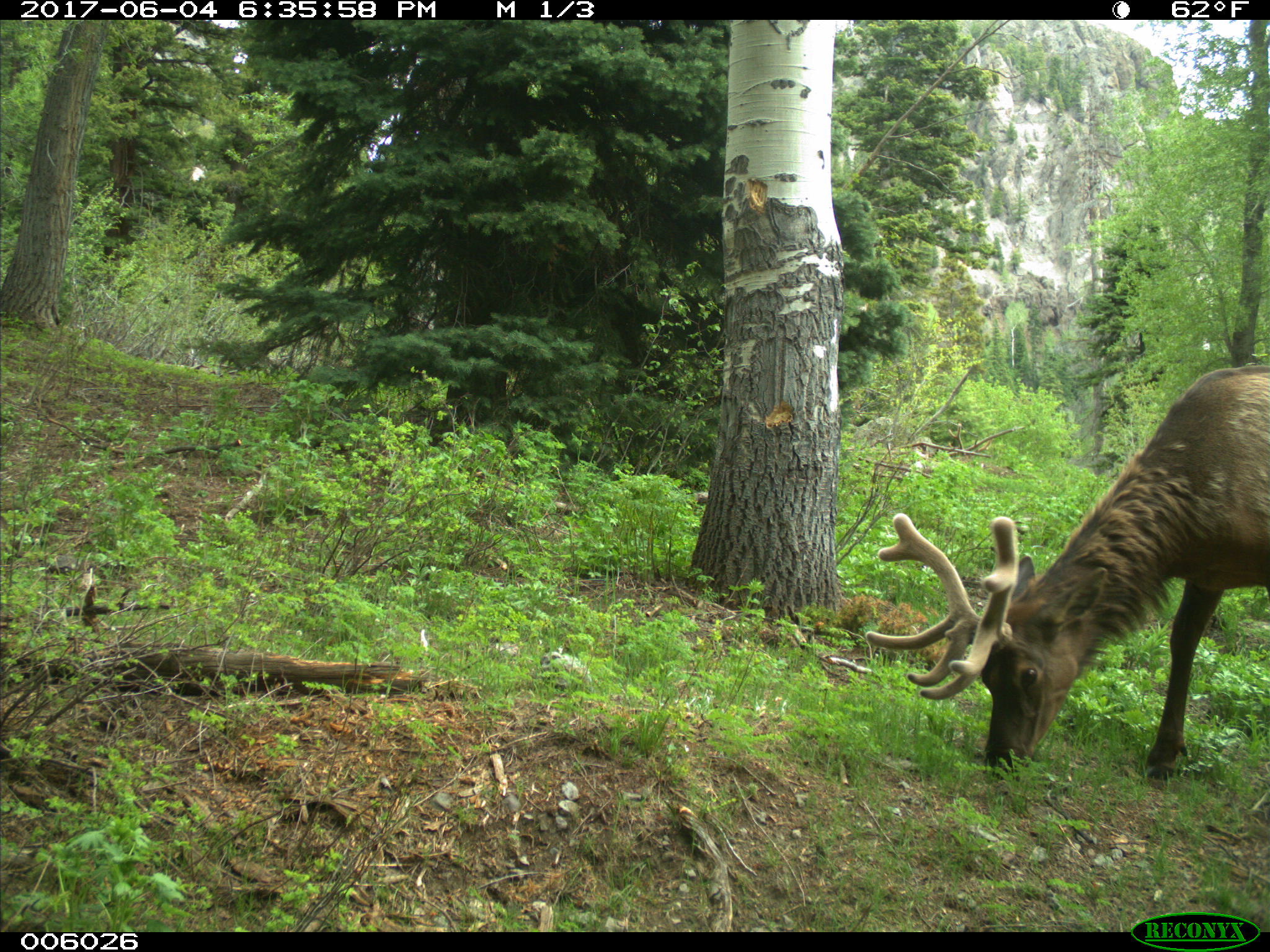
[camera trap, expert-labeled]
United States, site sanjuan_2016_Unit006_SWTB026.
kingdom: Animalia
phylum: Chordata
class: Mammalia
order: Artiodactyla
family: Cervidae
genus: Cervus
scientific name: Cervus elaphus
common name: red deer